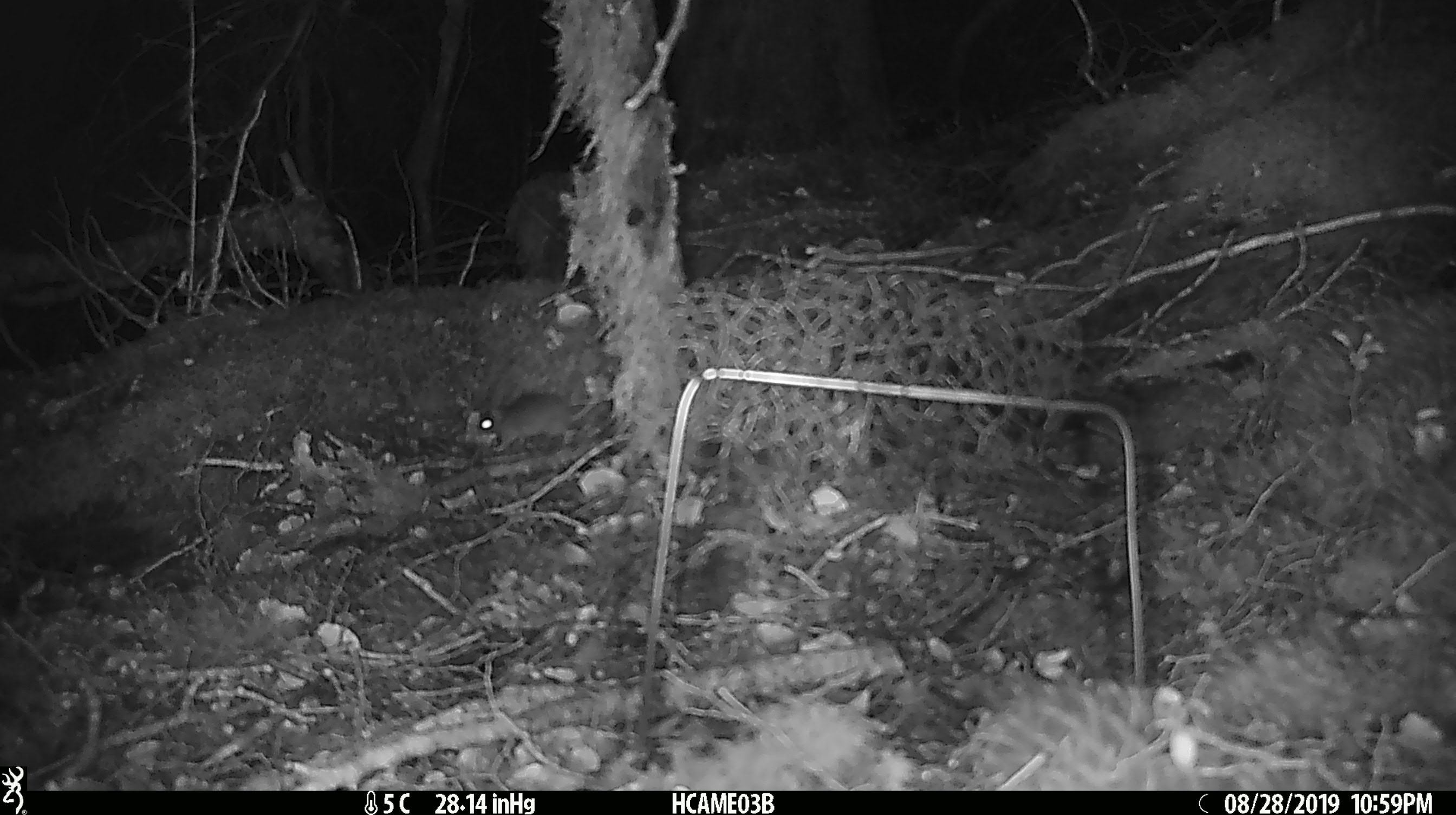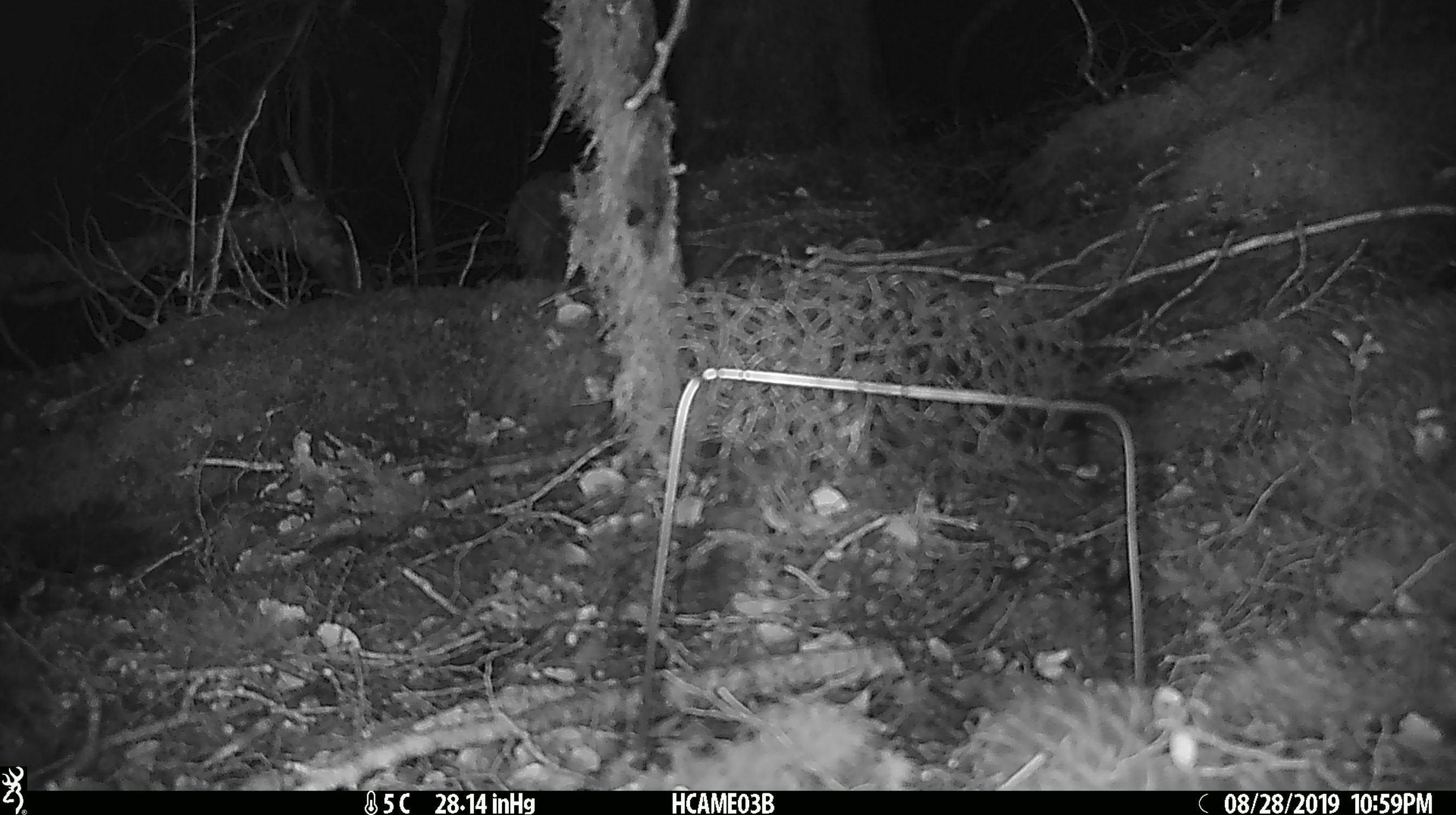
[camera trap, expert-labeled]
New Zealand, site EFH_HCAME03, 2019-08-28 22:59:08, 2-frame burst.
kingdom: Animalia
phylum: Chordata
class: Mammalia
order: Rodentia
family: Muridae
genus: Mus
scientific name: Mus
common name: mouse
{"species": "mouse (Mus)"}